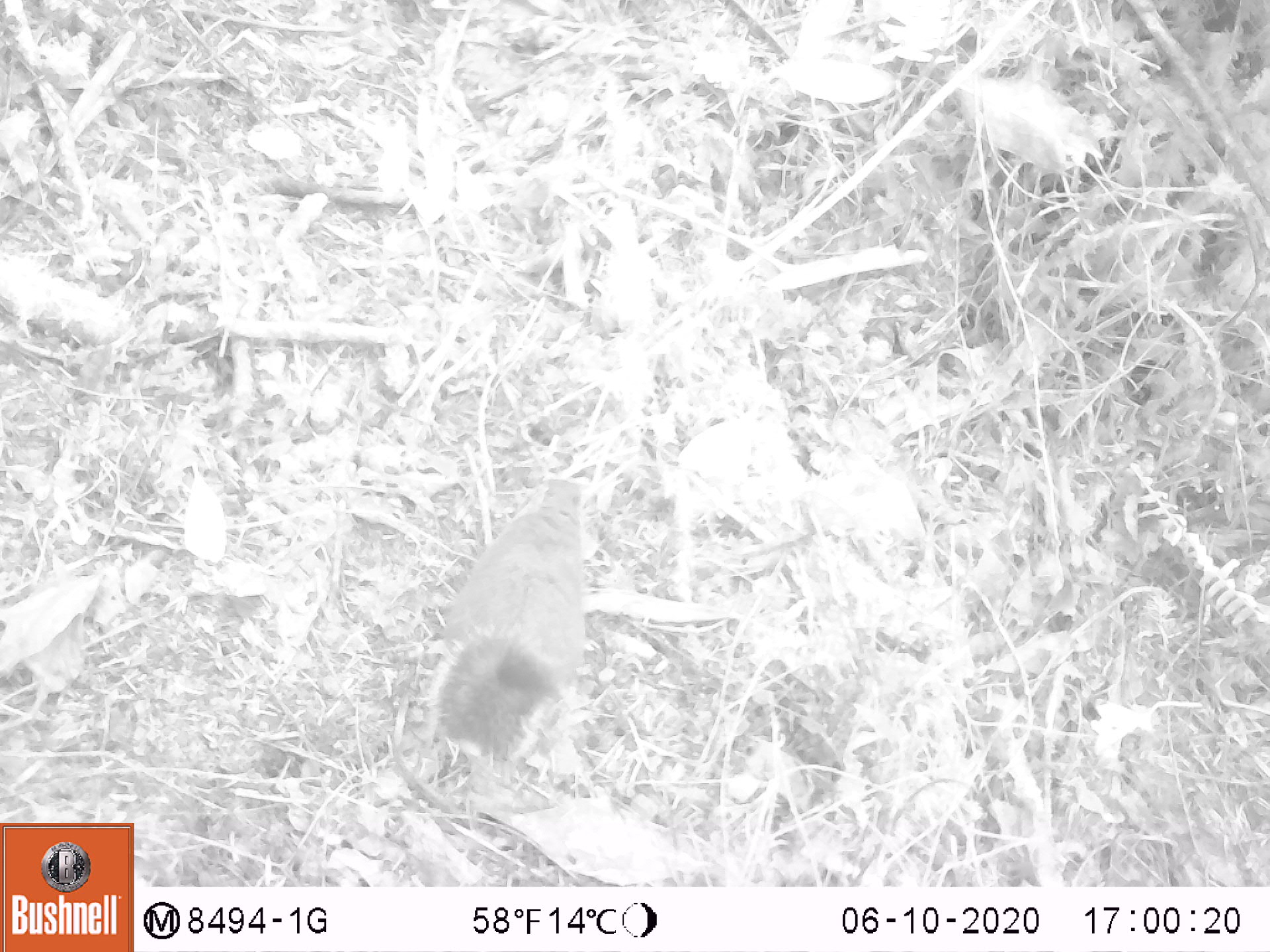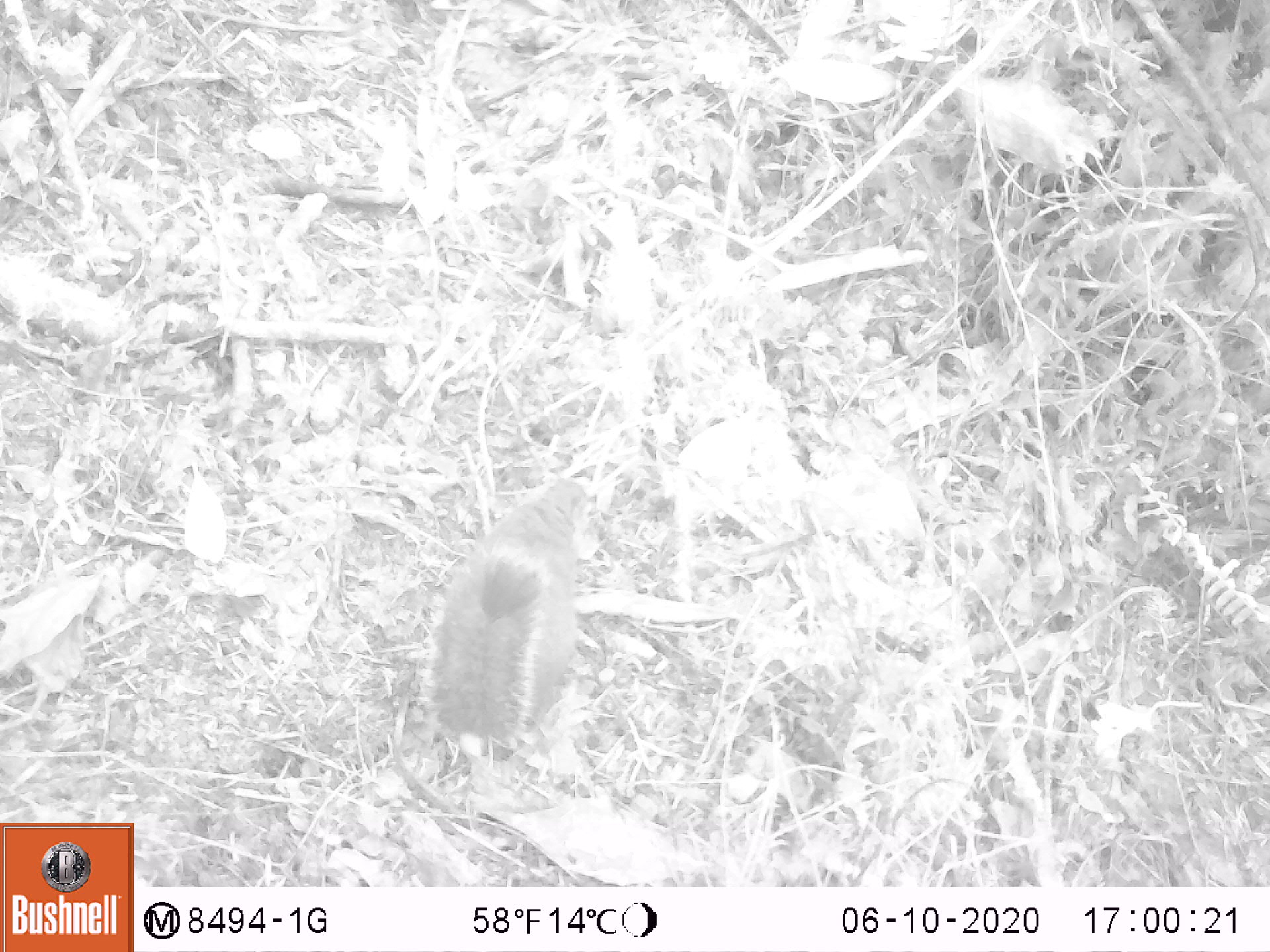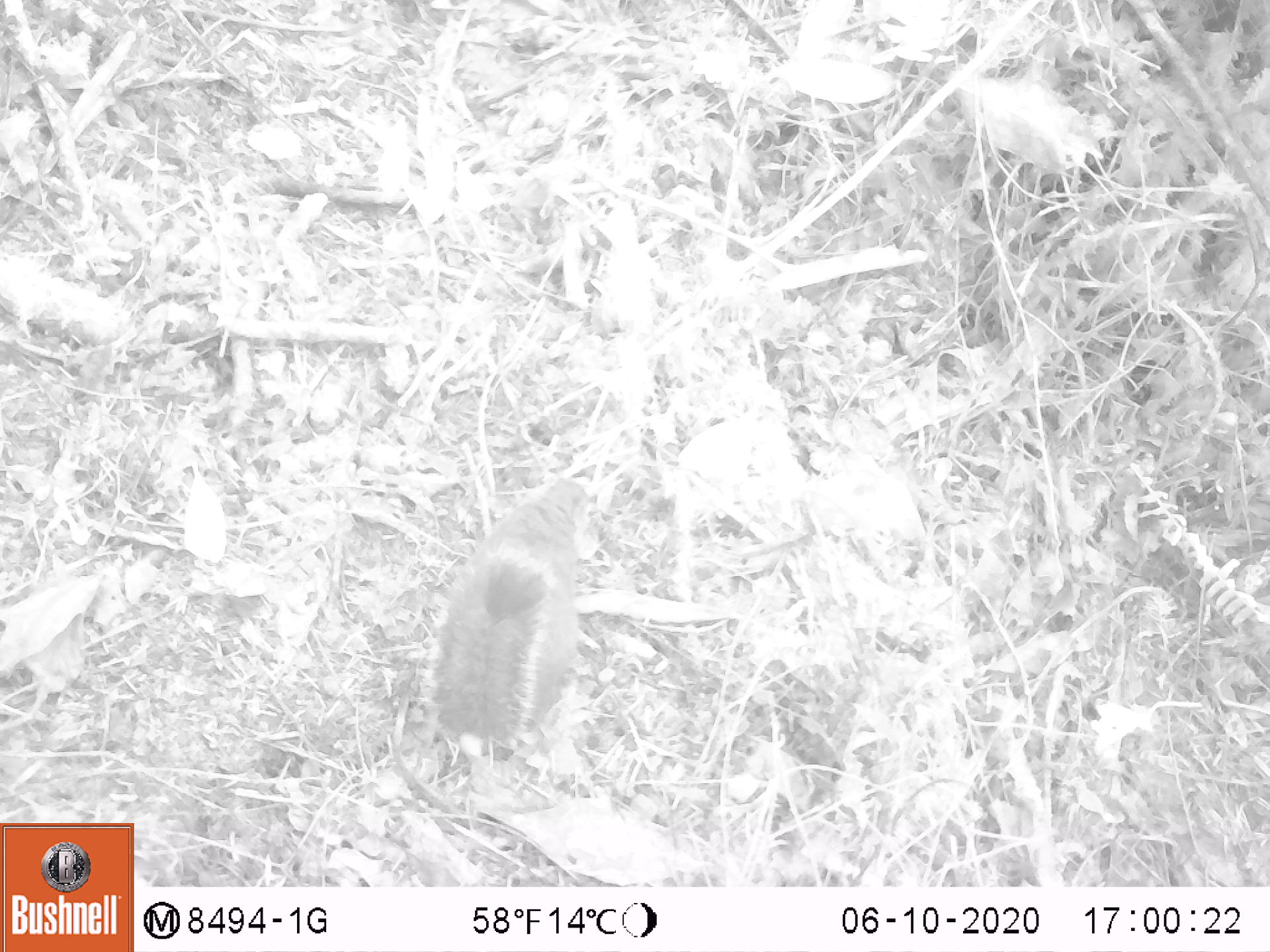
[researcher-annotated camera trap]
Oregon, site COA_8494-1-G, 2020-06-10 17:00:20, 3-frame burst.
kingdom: Animalia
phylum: Chordata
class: Mammalia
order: Rodentia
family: Sciuridae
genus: Tamiasciurus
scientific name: Tamiasciurus douglasii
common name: douglas squirrel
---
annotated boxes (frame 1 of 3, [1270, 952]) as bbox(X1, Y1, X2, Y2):
douglas squirrel: bbox(418, 472, 596, 768)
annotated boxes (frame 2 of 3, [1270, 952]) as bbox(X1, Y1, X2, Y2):
douglas squirrel: bbox(420, 469, 603, 753)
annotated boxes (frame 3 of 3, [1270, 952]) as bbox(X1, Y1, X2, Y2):
douglas squirrel: bbox(422, 472, 596, 753)